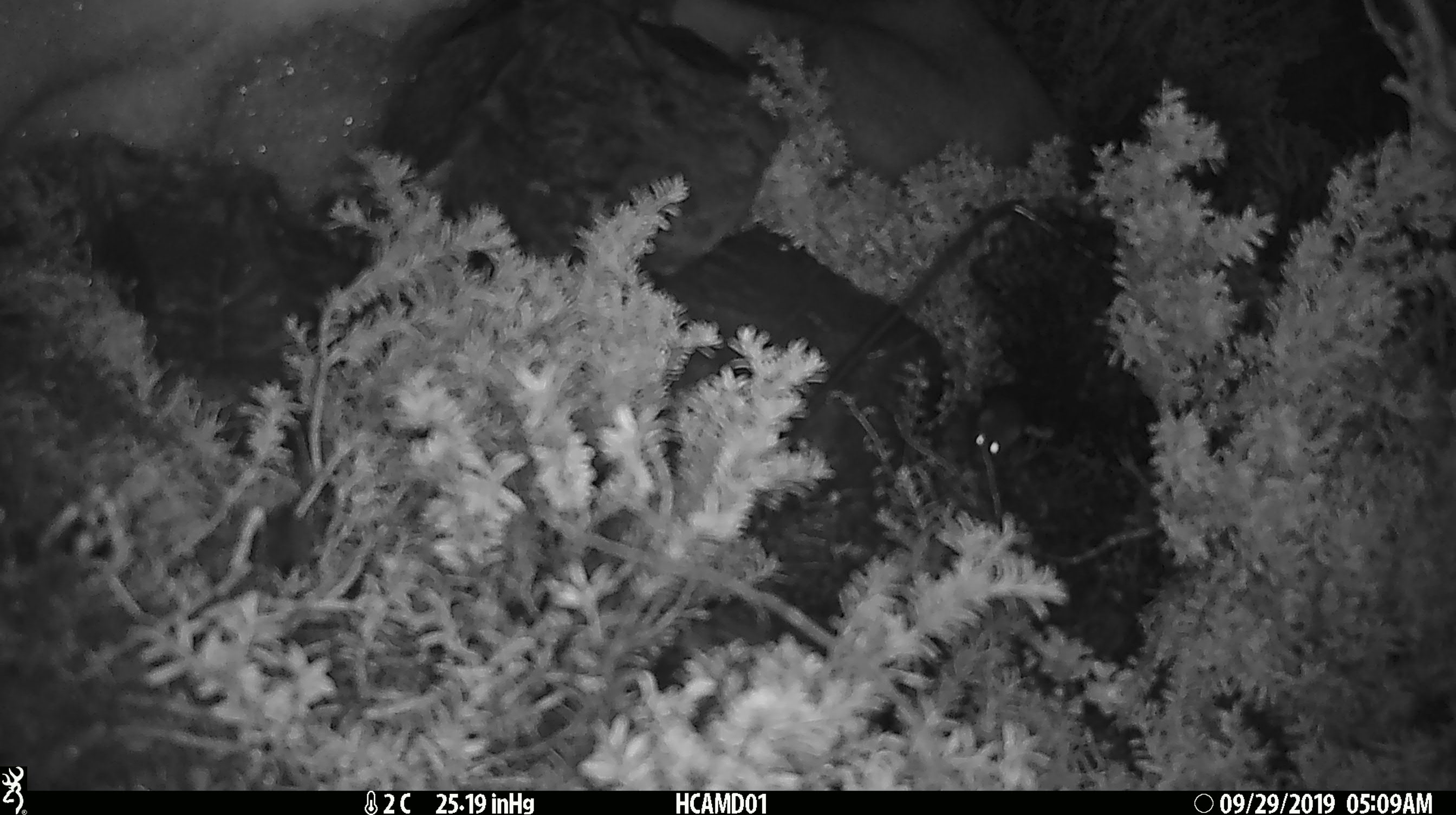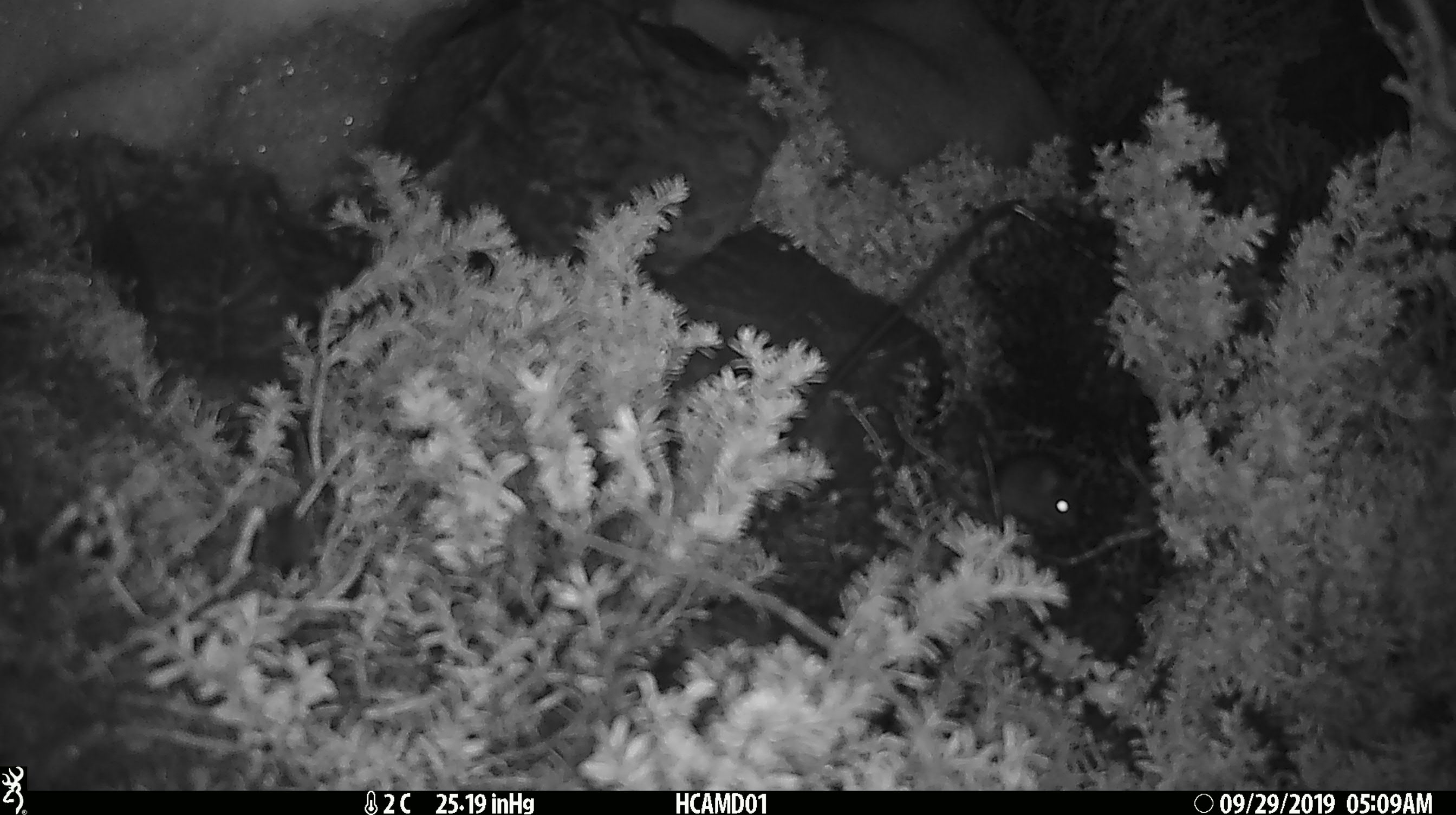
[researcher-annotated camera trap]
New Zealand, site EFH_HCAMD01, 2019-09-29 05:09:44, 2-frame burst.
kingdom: Animalia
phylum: Chordata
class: Mammalia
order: Rodentia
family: Muridae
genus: Mus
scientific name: Mus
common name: mouse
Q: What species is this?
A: Mouse (Mus).